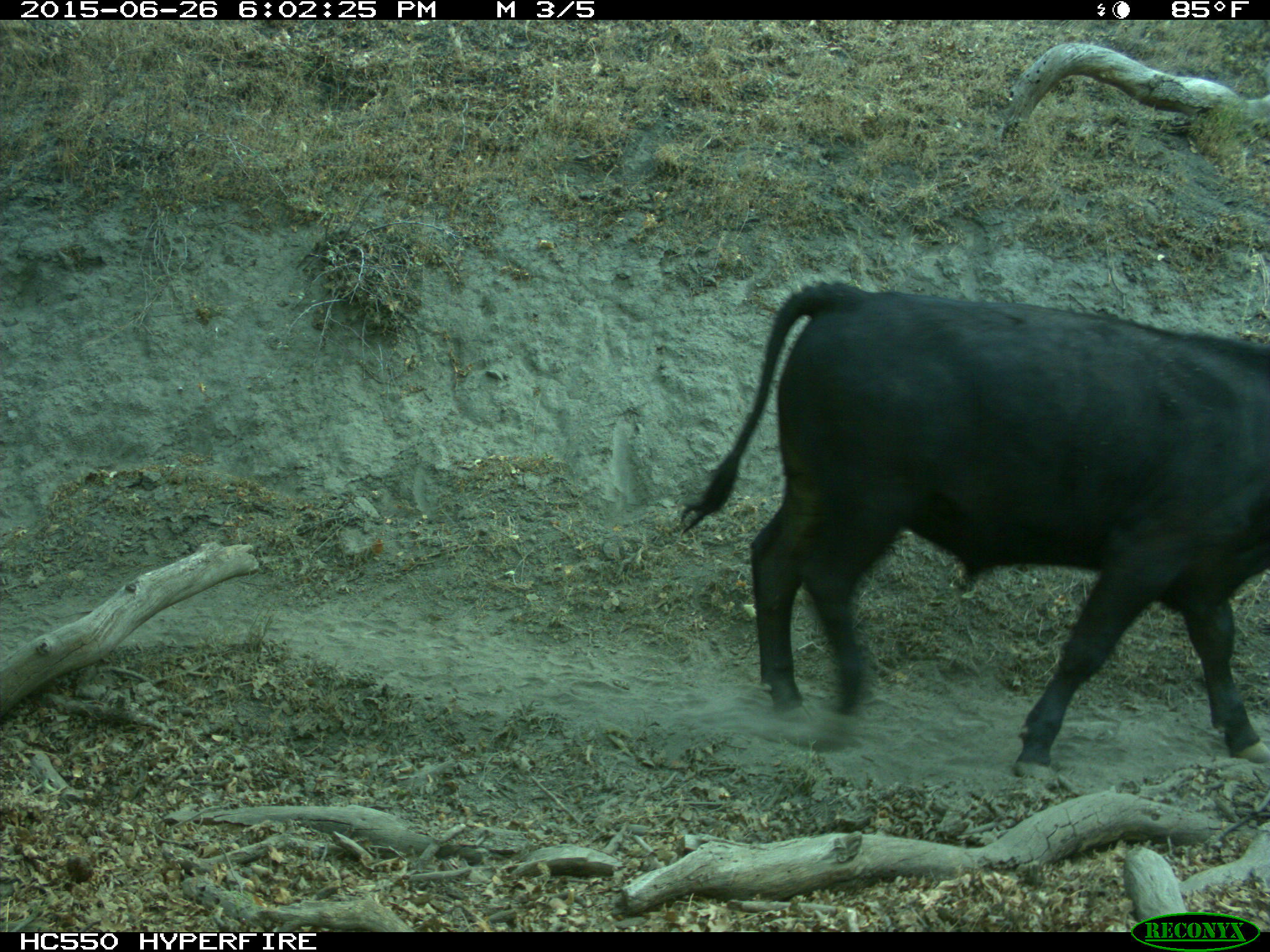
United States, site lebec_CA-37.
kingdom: Animalia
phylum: Chordata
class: Mammalia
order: Artiodactyla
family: Bovidae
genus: Bos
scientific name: Bos taurus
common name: domestic cow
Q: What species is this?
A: Bos taurus (domestic cow).